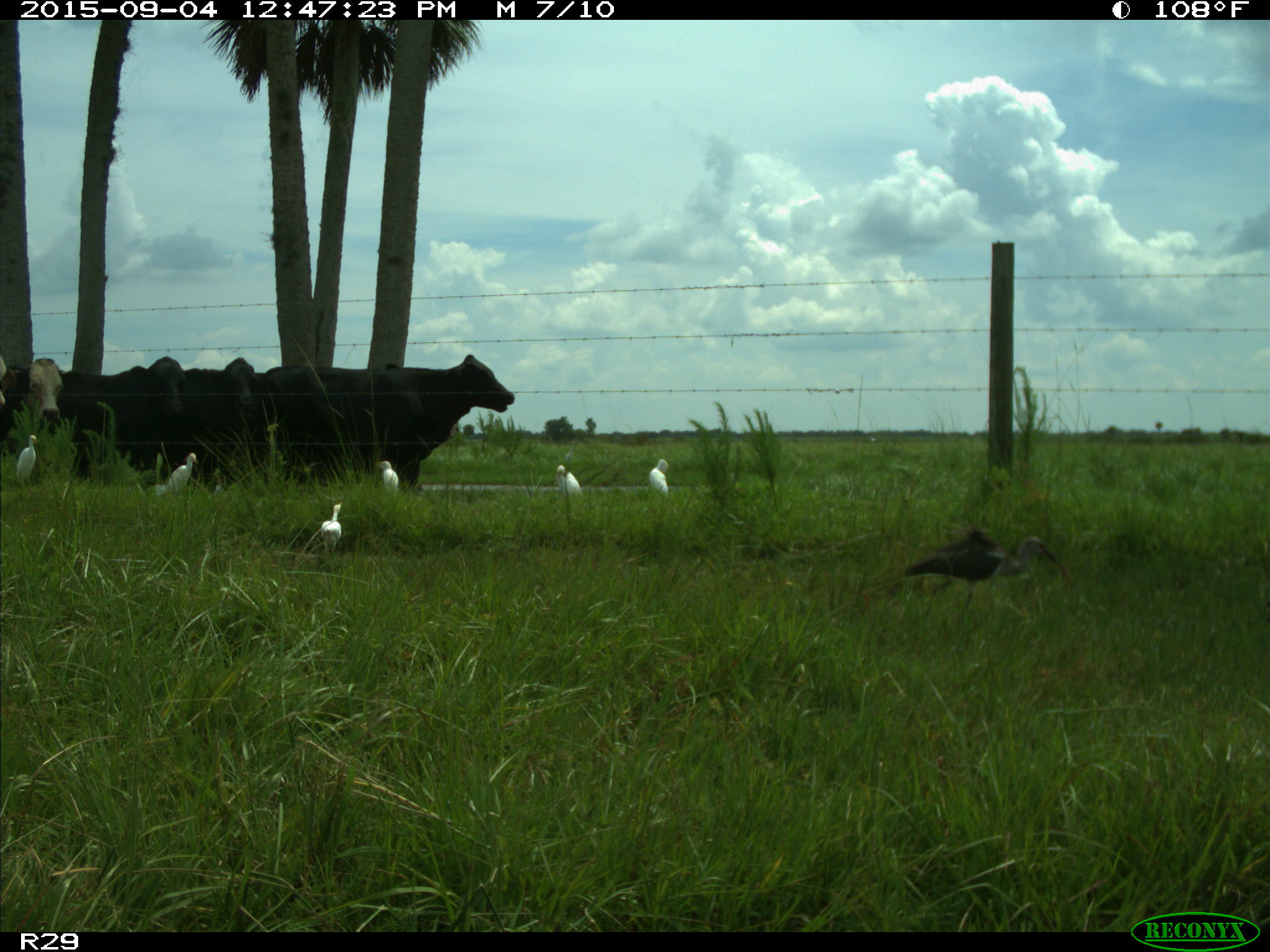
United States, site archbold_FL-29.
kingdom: Animalia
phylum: Chordata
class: Mammalia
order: Artiodactyla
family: Bovidae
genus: Bos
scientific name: Bos taurus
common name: domestic cow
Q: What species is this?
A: Bos taurus (domestic cow).